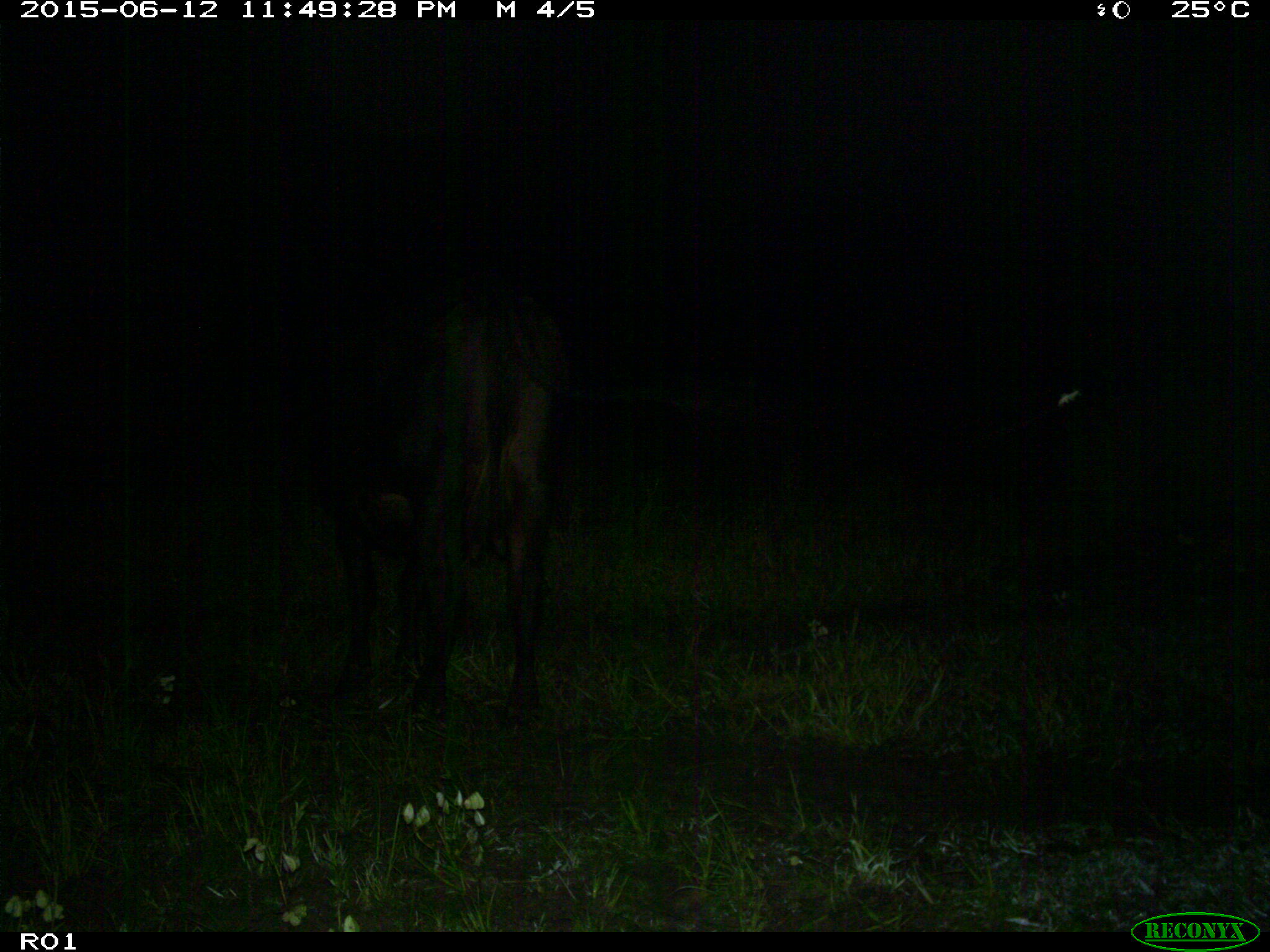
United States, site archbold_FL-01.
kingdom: Animalia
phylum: Chordata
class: Mammalia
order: Artiodactyla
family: Bovidae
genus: Bos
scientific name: Bos taurus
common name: domestic cow